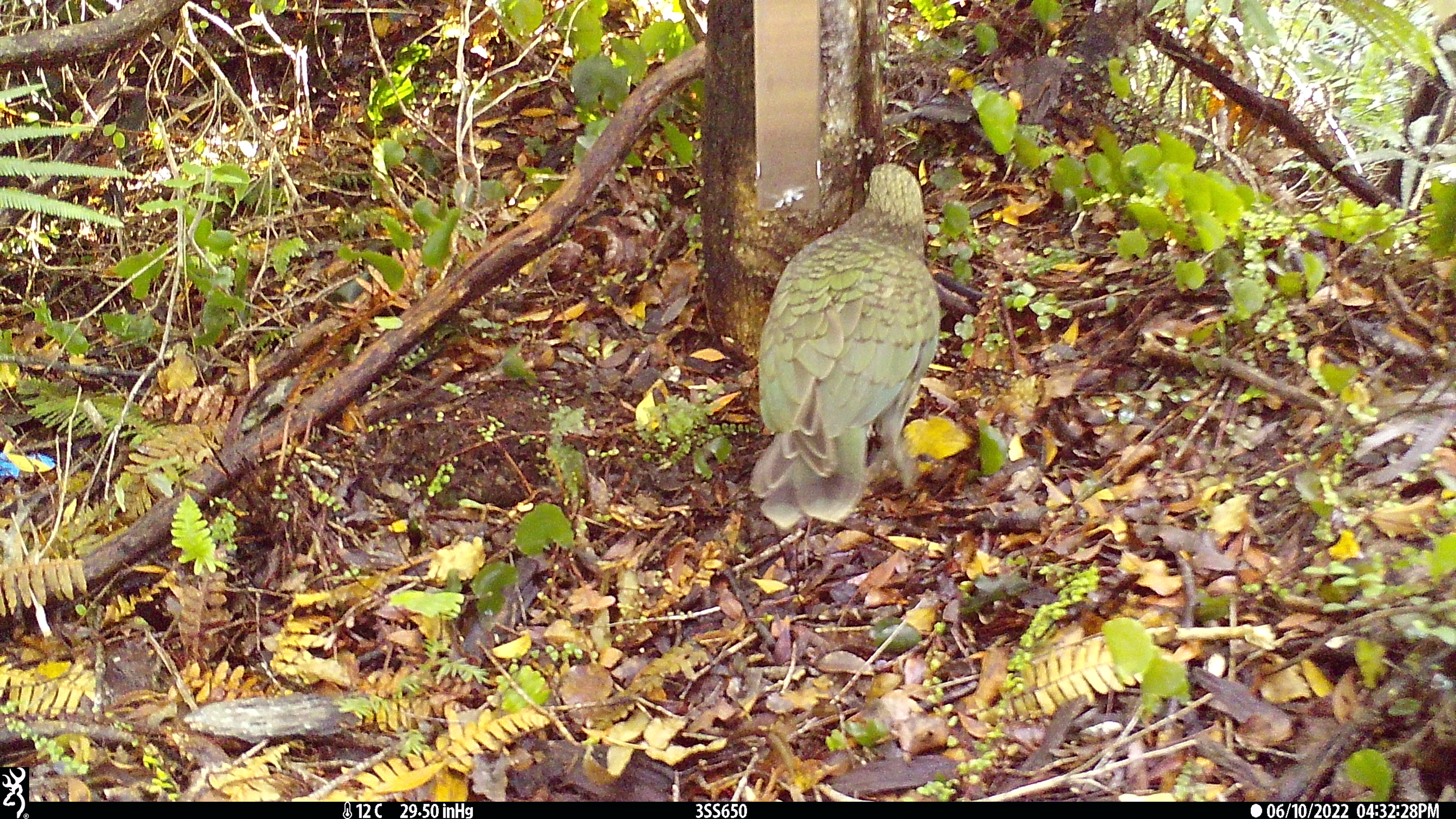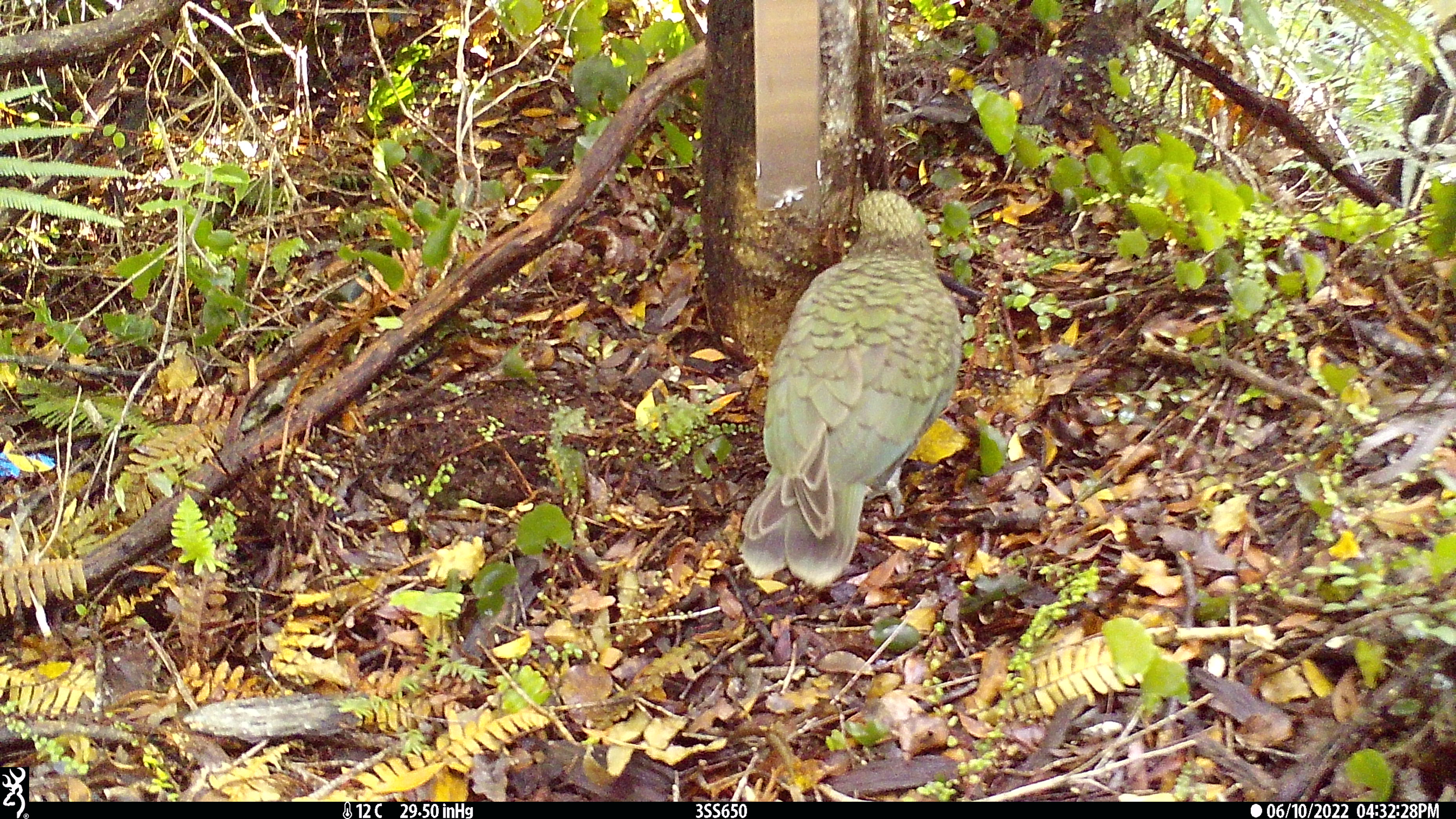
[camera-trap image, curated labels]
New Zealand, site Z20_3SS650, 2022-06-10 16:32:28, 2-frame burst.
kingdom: Animalia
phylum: Chordata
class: Aves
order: Psittaciformes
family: Strigopidae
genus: Nestor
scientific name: Nestor notabilis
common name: kea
Kea (Nestor notabilis).